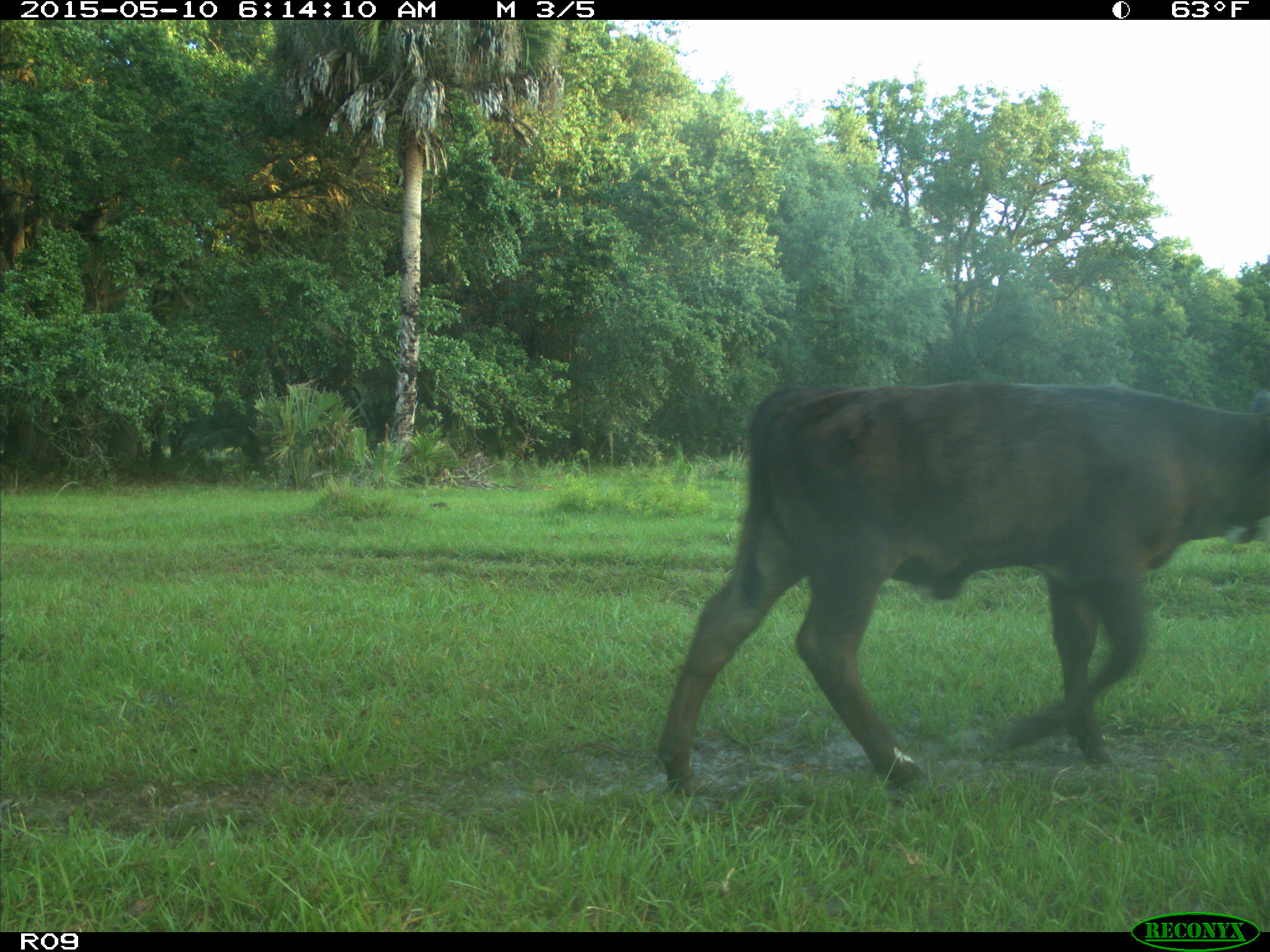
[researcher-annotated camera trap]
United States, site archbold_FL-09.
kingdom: Animalia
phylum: Chordata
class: Mammalia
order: Artiodactyla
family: Bovidae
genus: Bos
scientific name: Bos taurus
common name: domestic cow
Bos taurus (domestic cow).